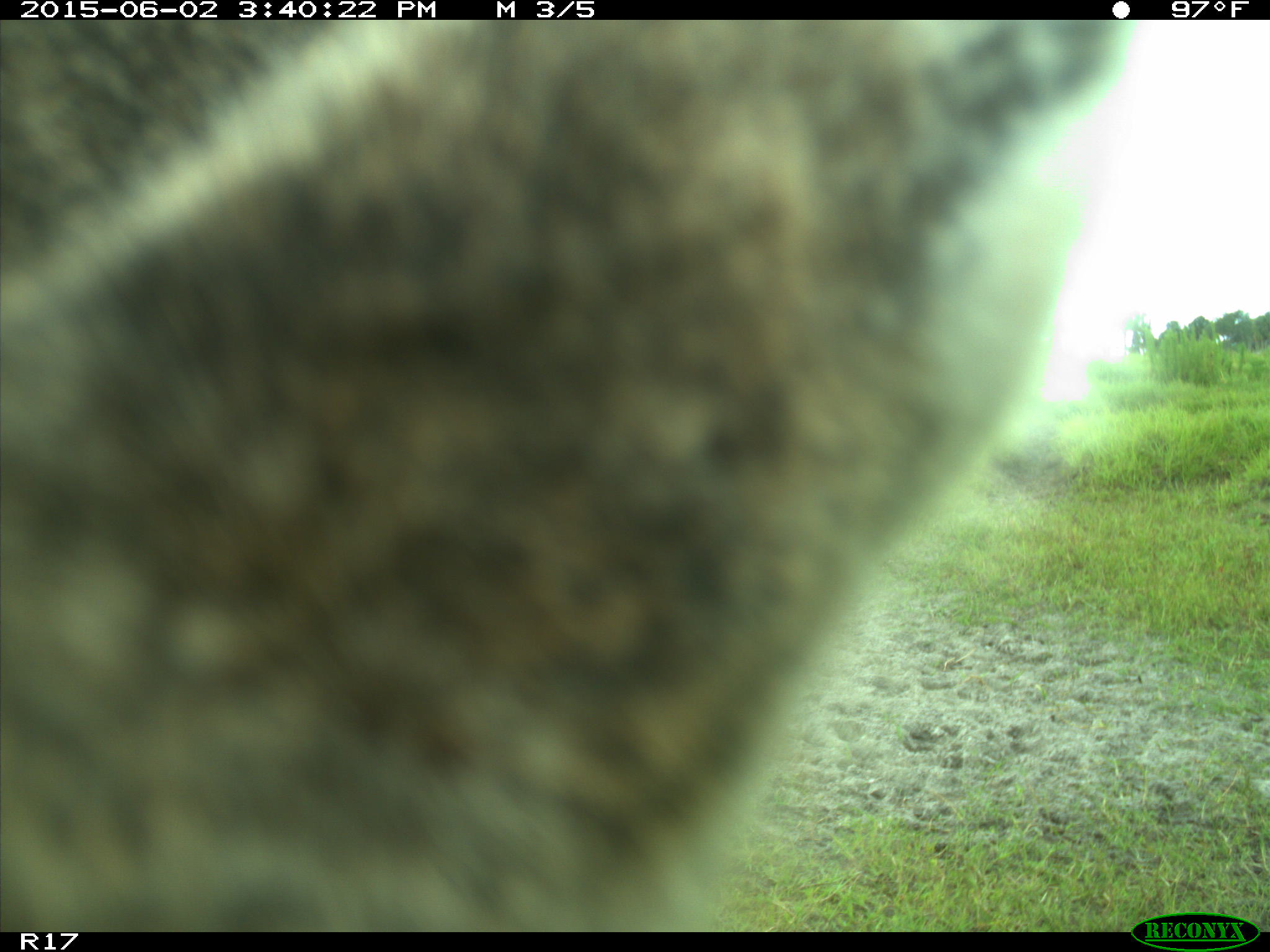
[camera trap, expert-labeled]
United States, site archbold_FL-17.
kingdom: Animalia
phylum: Chordata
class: Mammalia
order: Artiodactyla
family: Bovidae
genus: Bos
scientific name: Bos taurus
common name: domestic cow